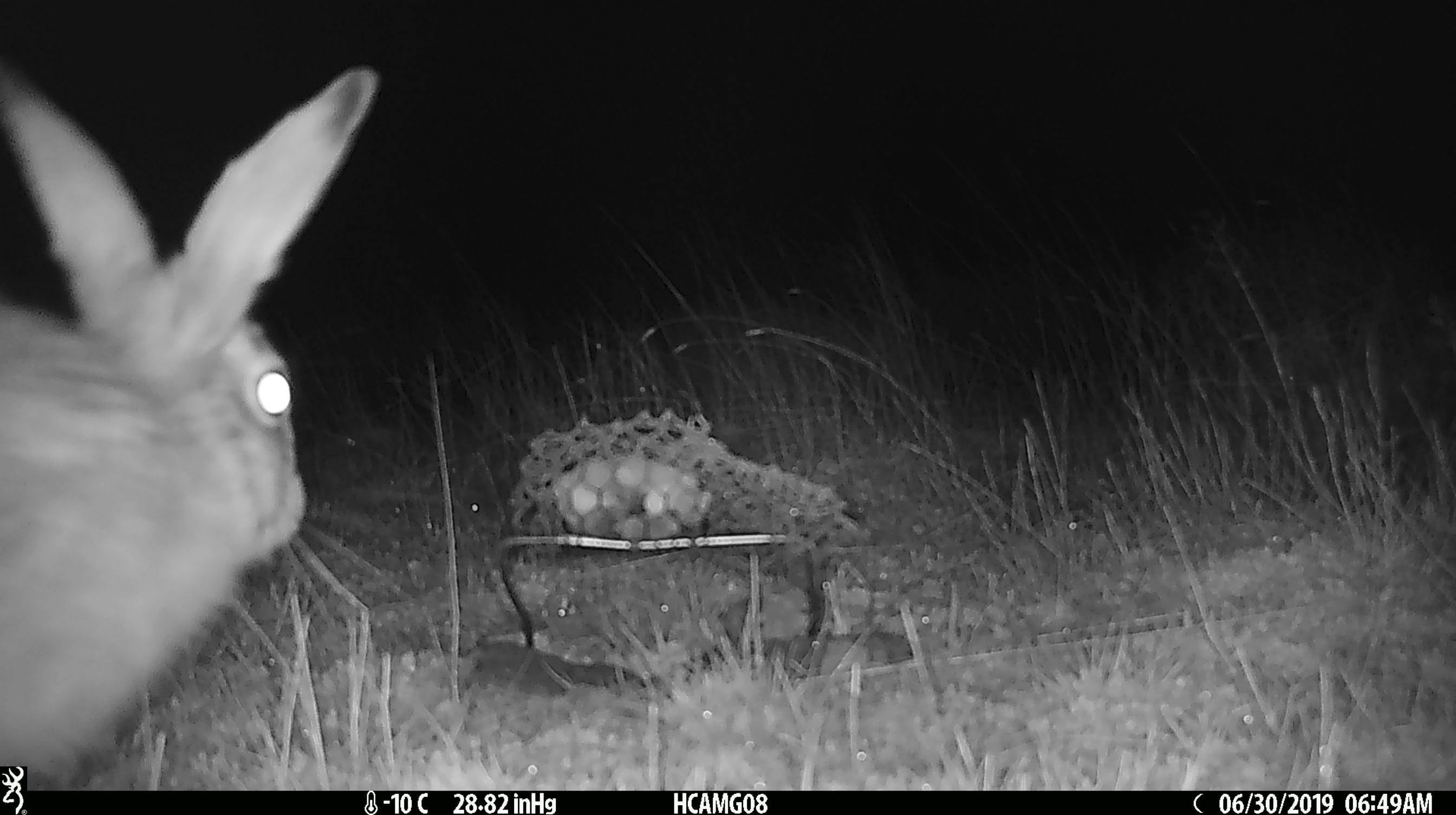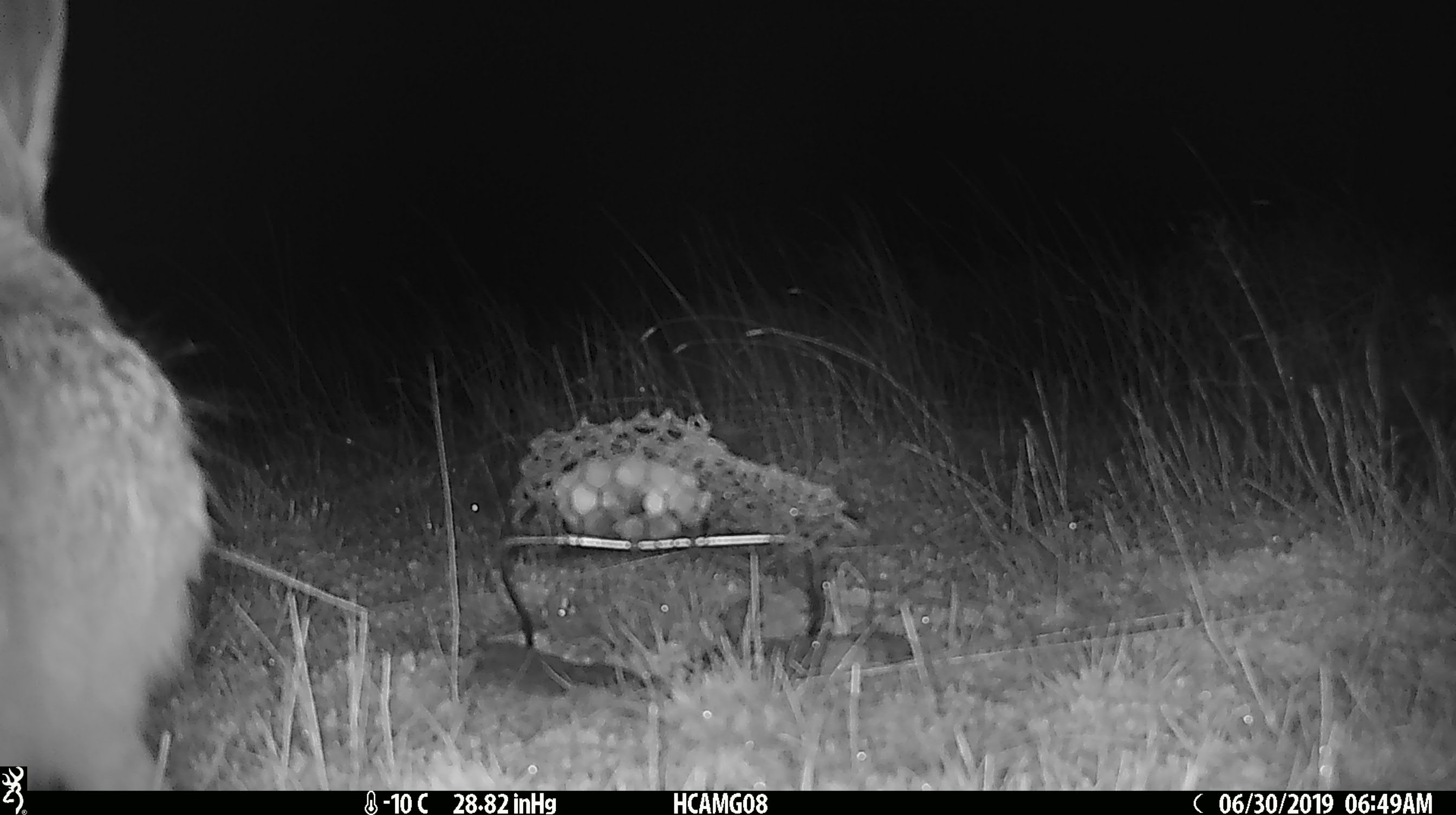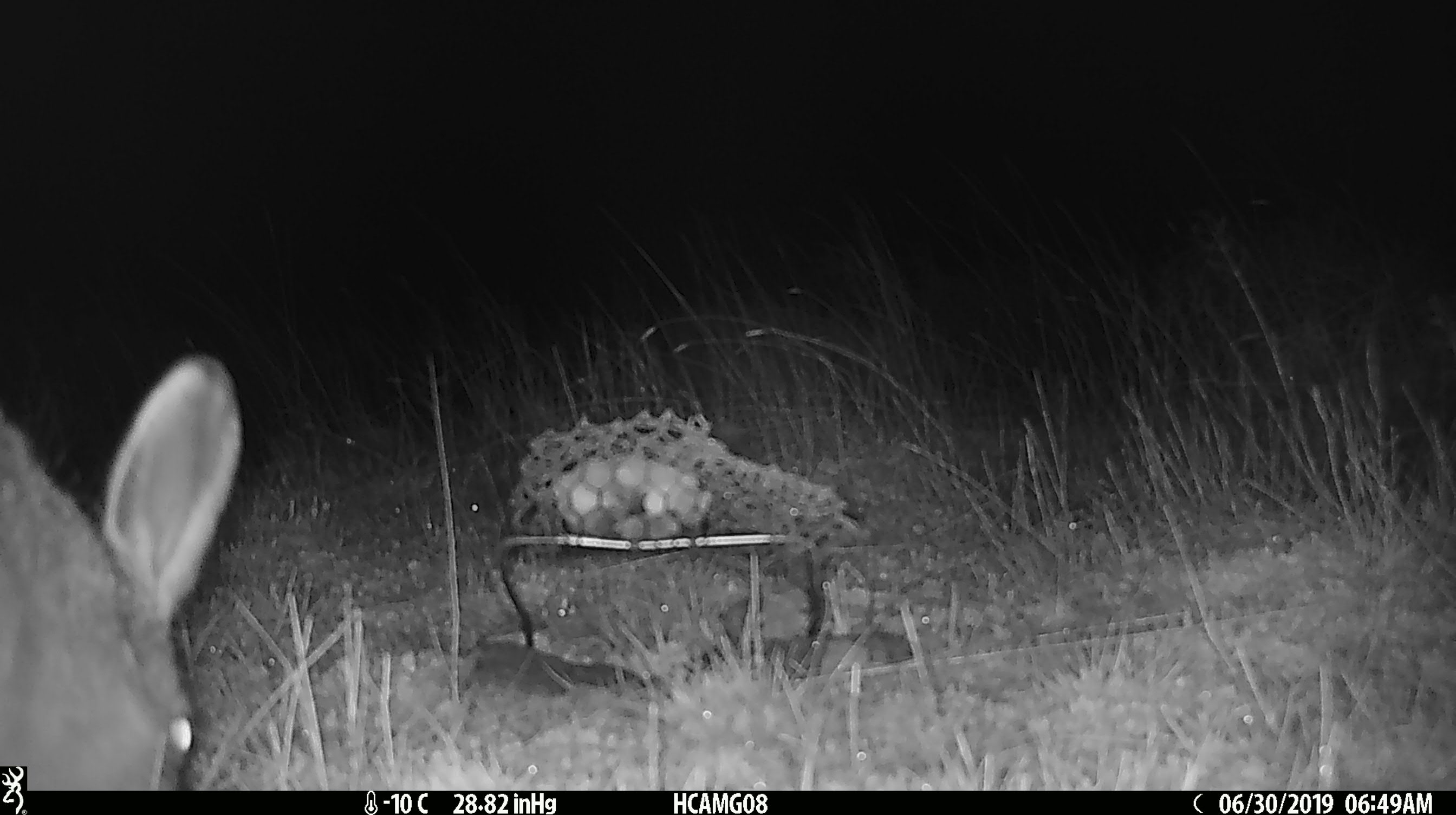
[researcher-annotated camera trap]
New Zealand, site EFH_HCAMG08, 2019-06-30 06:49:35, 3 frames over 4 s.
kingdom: Animalia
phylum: Chordata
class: Mammalia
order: Lagomorpha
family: Leporidae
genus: Lepus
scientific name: Lepus europaeus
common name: brown hare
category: hare